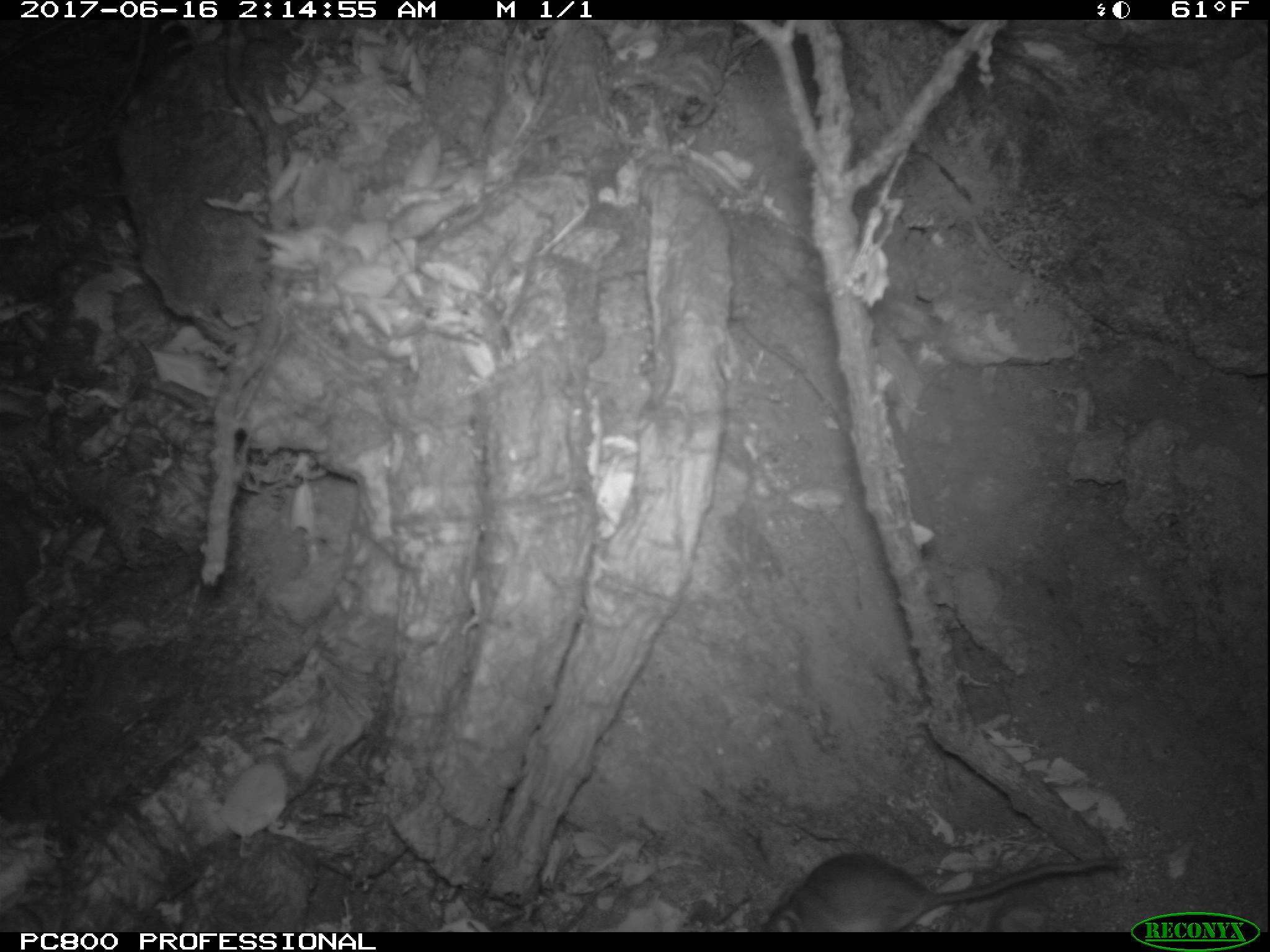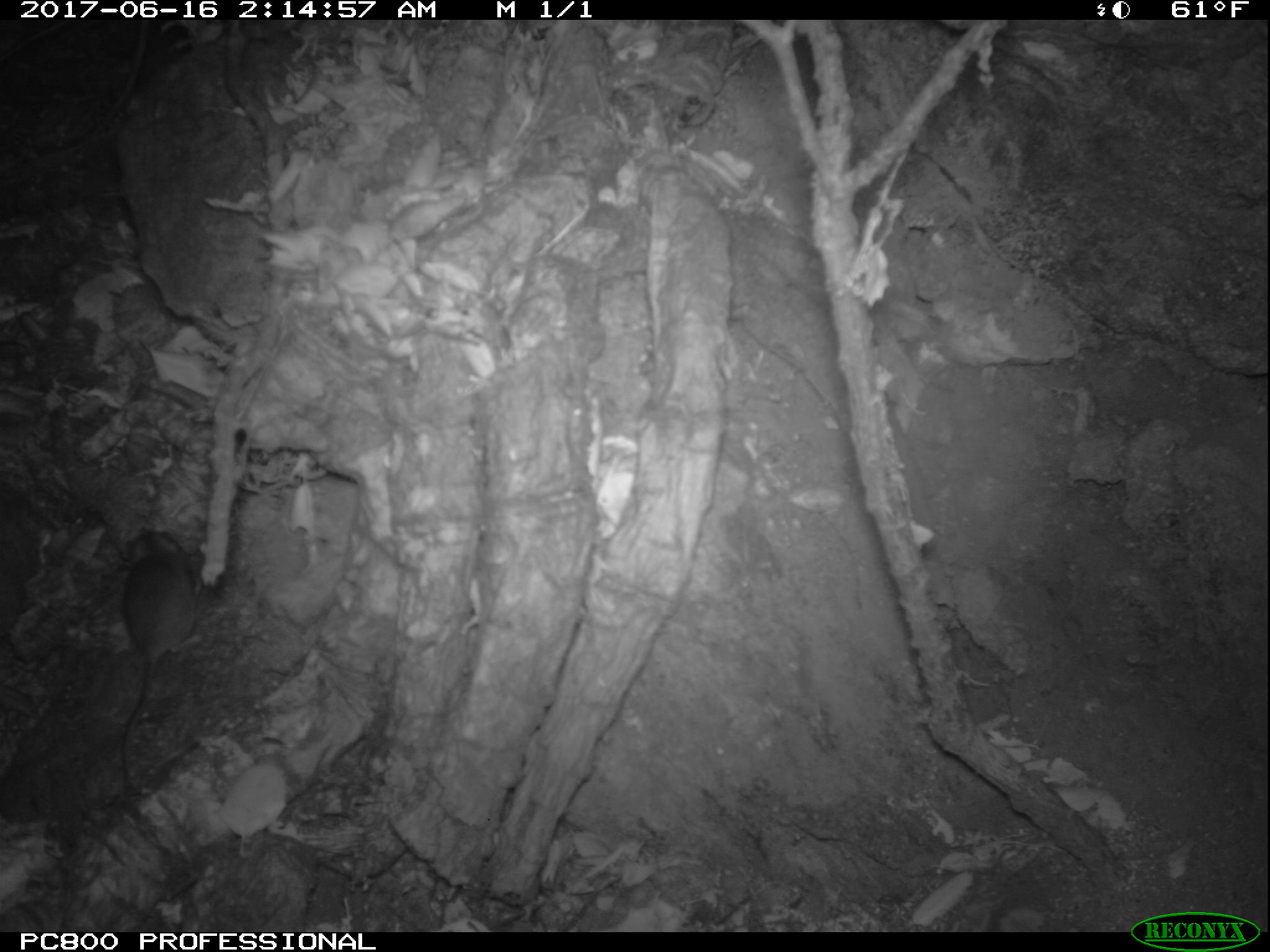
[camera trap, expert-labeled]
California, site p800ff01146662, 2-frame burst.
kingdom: Animalia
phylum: Chordata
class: Mammalia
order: Rodentia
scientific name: Rodentia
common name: rodent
Rodent (Rodentia).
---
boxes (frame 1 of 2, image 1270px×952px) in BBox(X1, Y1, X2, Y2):
rodent: BBox(755, 852, 1120, 931)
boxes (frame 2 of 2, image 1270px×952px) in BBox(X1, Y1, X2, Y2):
rodent: BBox(113, 527, 202, 798)